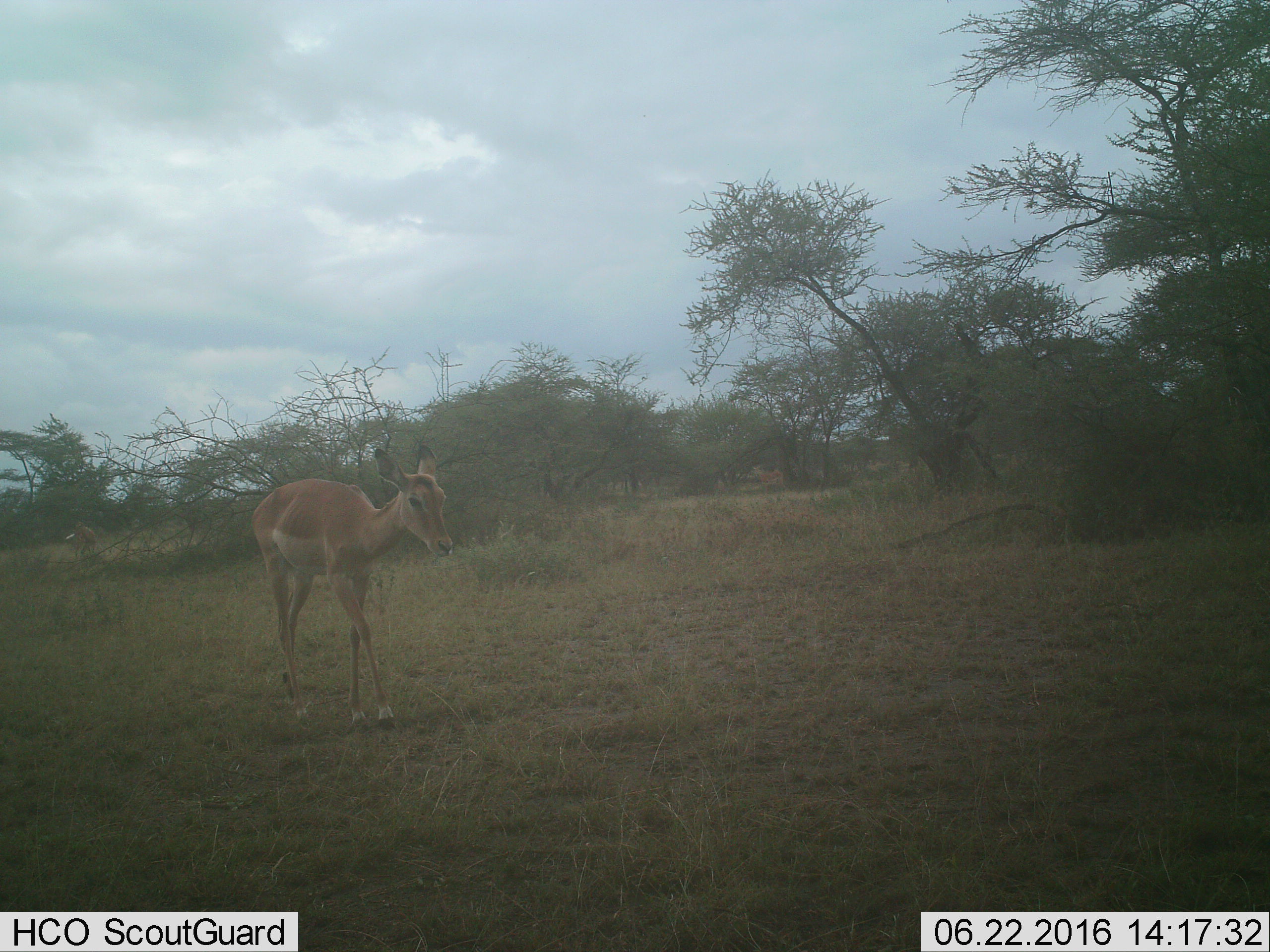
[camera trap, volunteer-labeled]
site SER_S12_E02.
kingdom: Animalia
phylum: Chordata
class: Mammalia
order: Artiodactyla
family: Bovidae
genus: Aepyceros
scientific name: Aepyceros melampus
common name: impala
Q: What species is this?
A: Impala (Aepyceros melampus).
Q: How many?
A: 2.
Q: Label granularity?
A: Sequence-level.